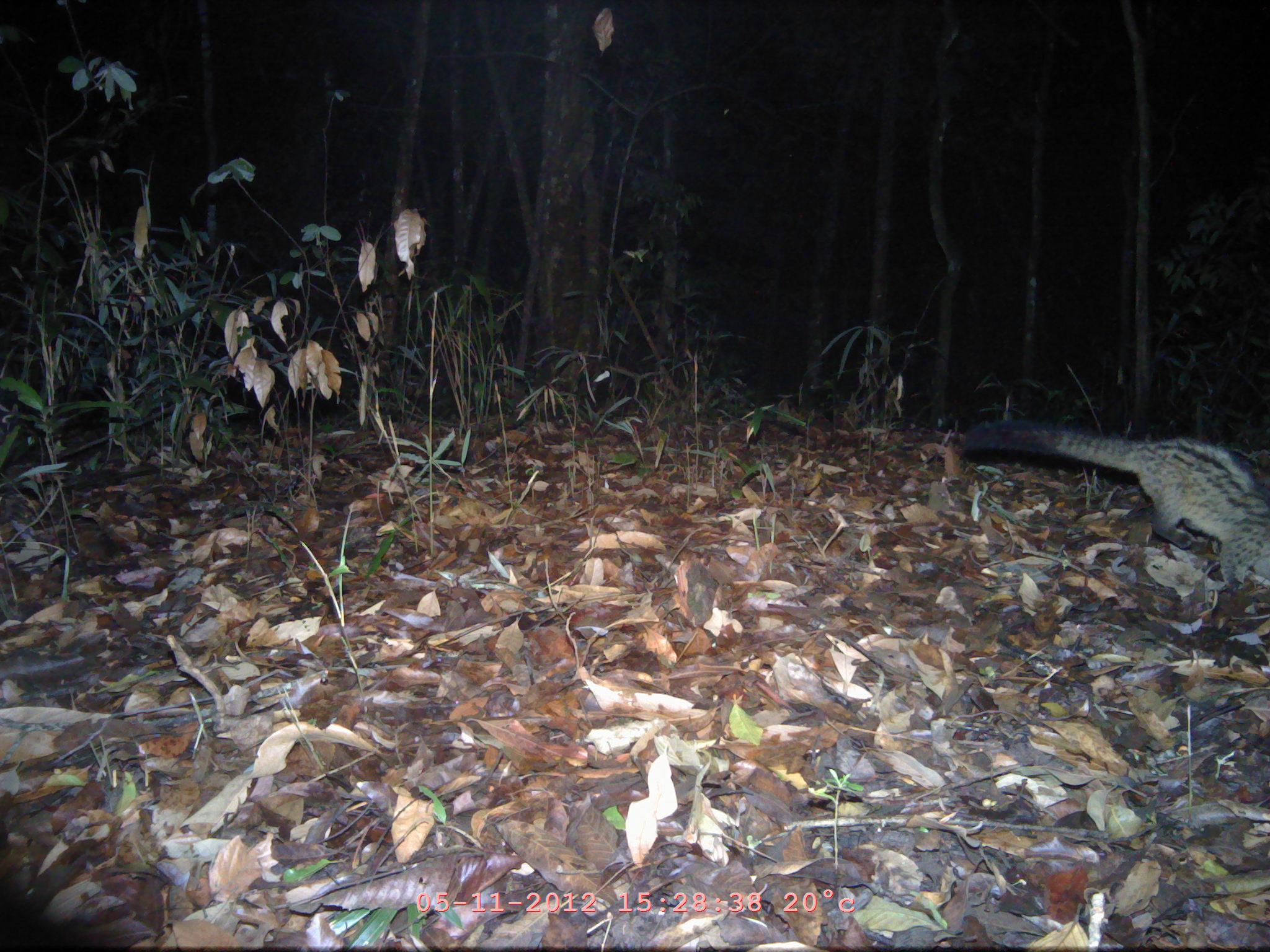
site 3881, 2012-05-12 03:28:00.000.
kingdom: Animalia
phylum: Chordata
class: Mammalia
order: Carnivora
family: Viverridae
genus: Paradoxurus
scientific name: Paradoxurus hermaphroditus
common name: asian palm civet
Paradoxurus hermaphroditus (asian palm civet), count 1.